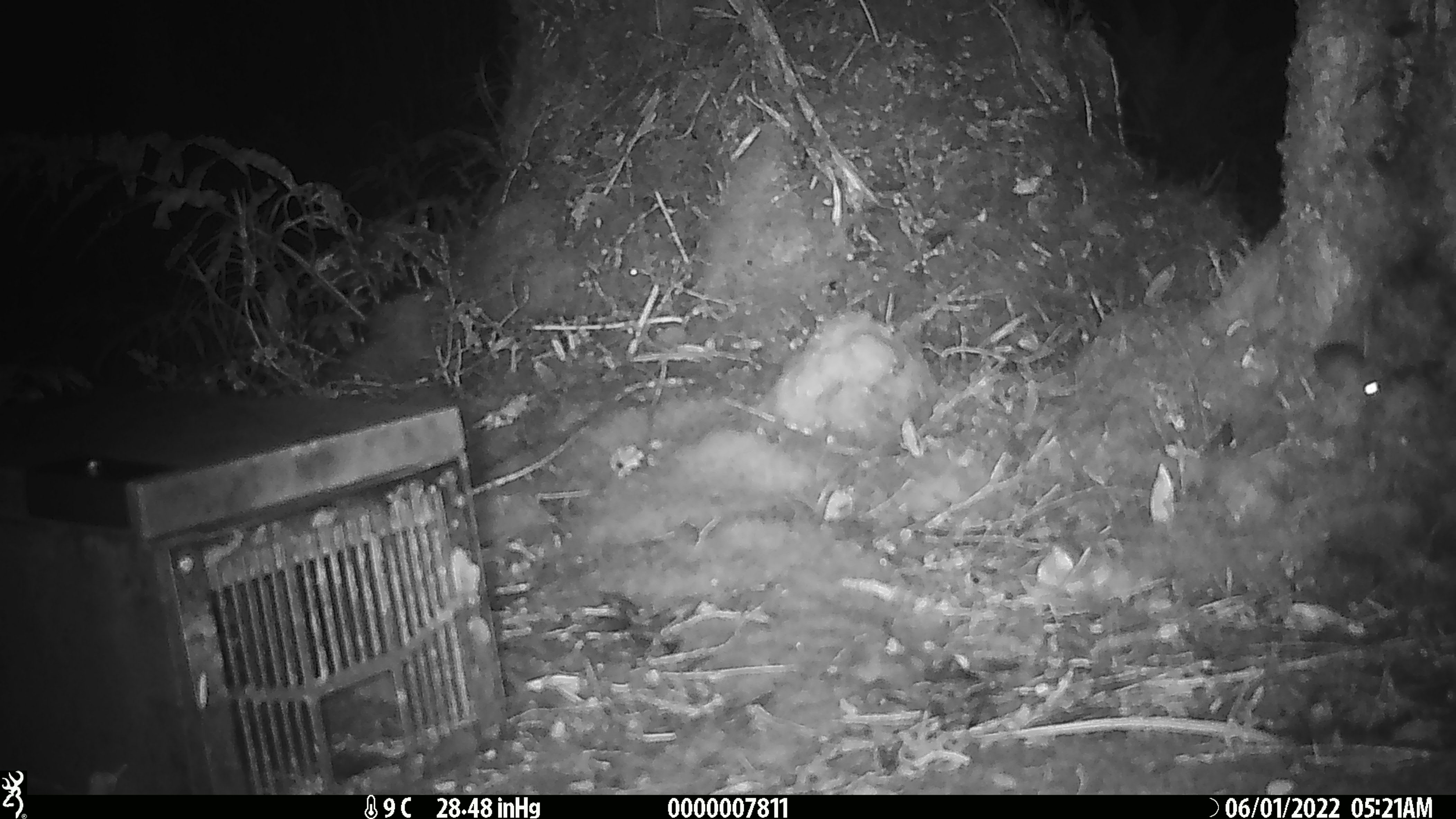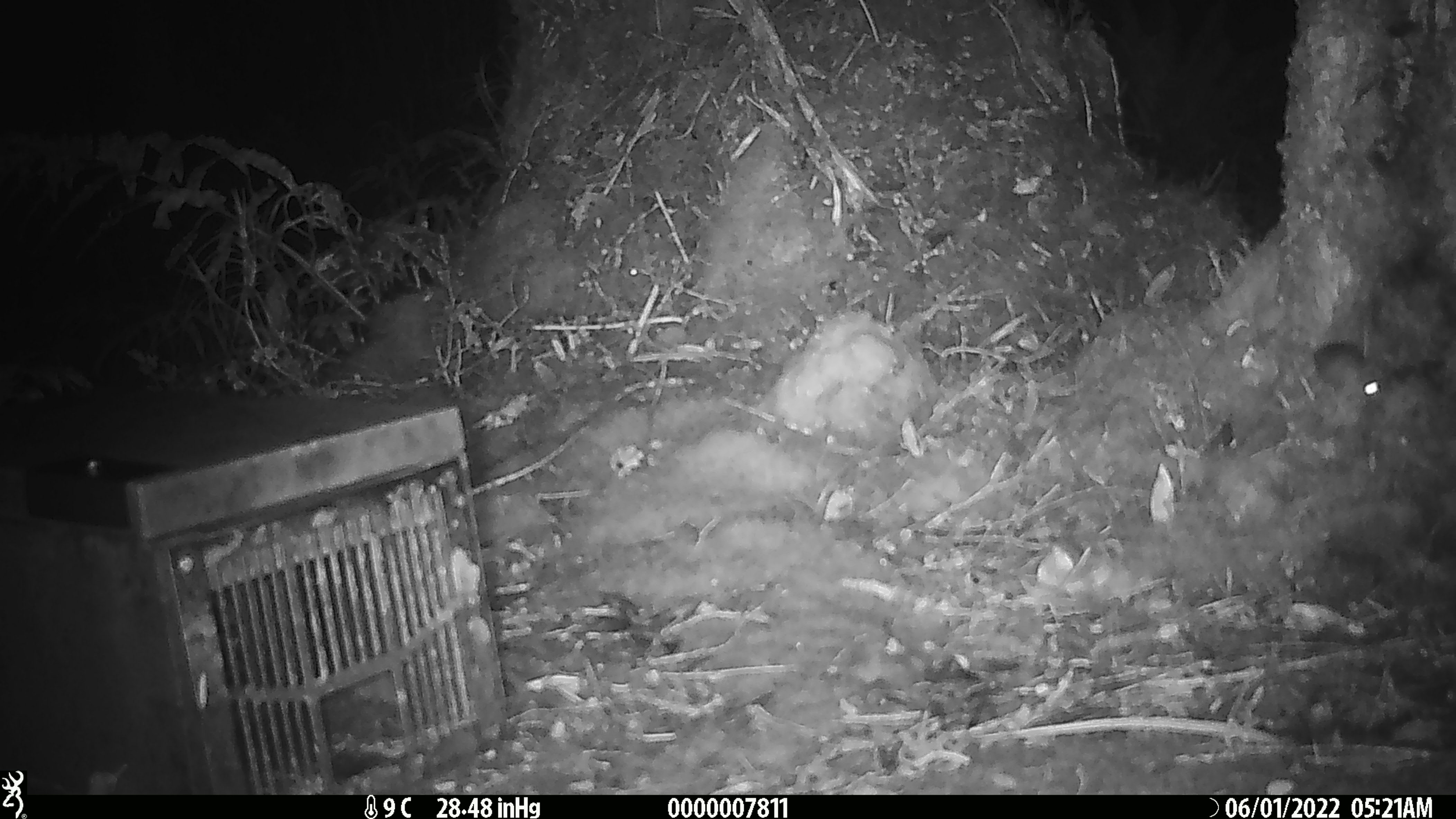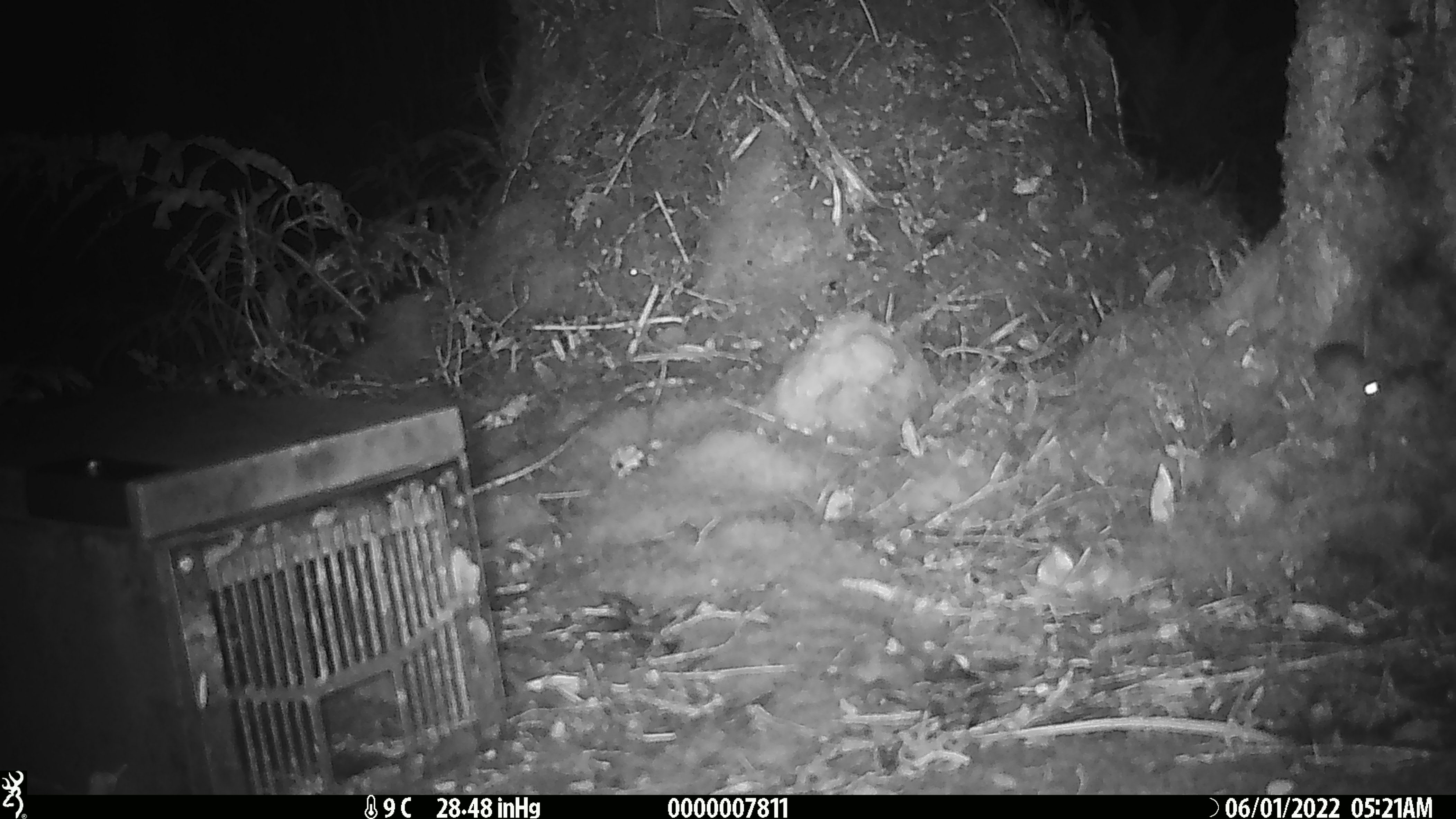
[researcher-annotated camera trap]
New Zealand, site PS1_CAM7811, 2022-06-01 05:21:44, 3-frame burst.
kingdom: Animalia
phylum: Chordata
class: Mammalia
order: Rodentia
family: Muridae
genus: Mus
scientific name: Mus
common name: mouse